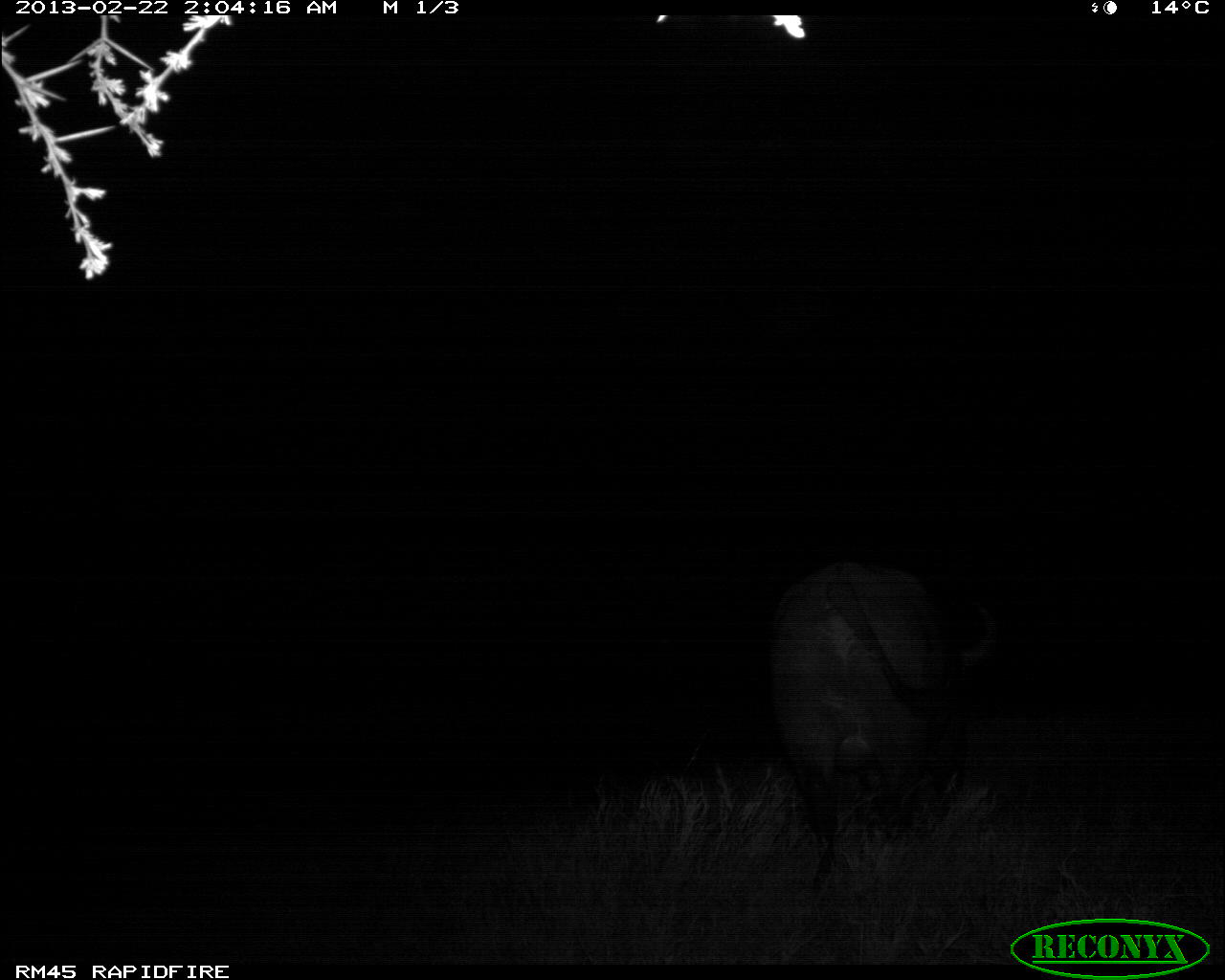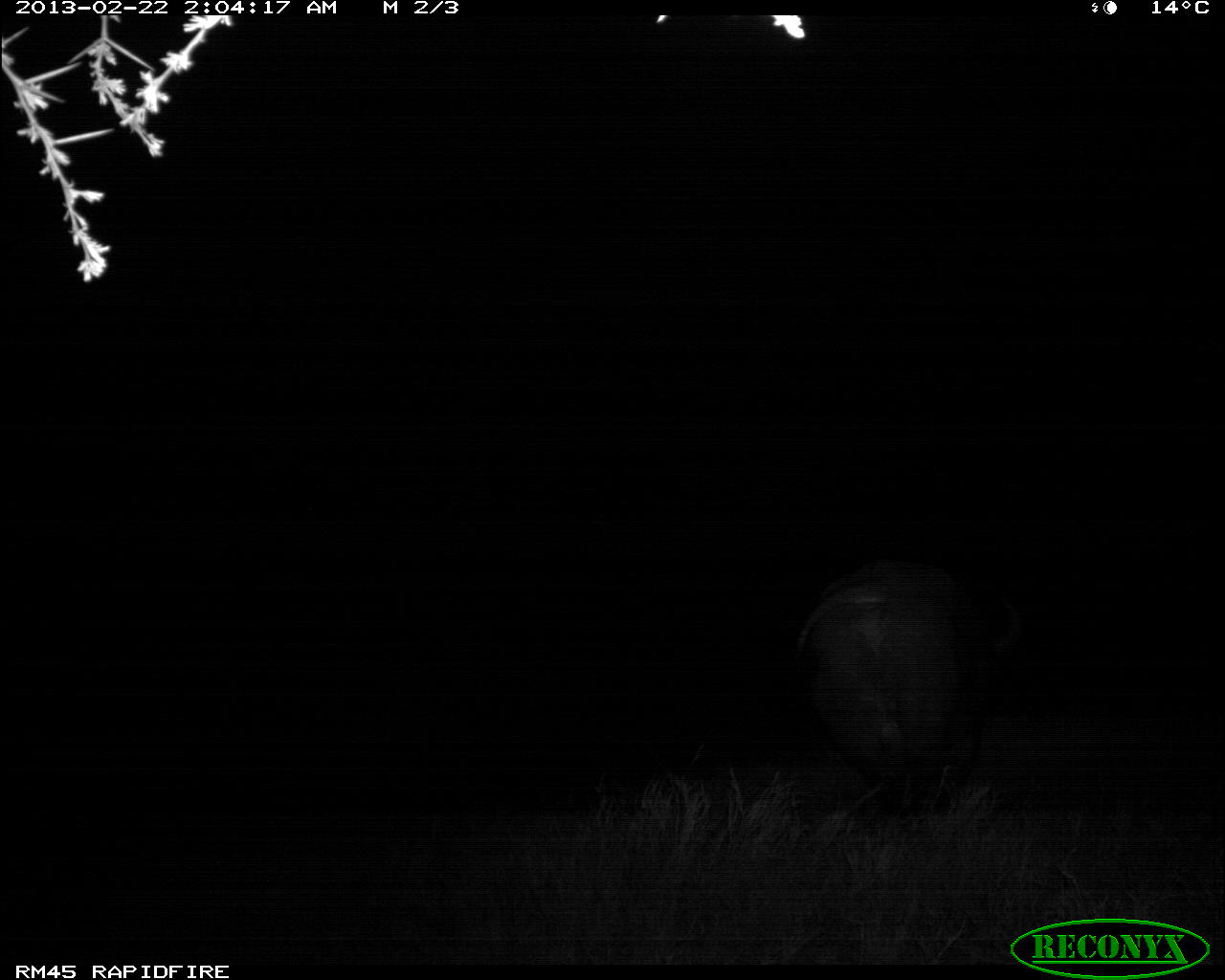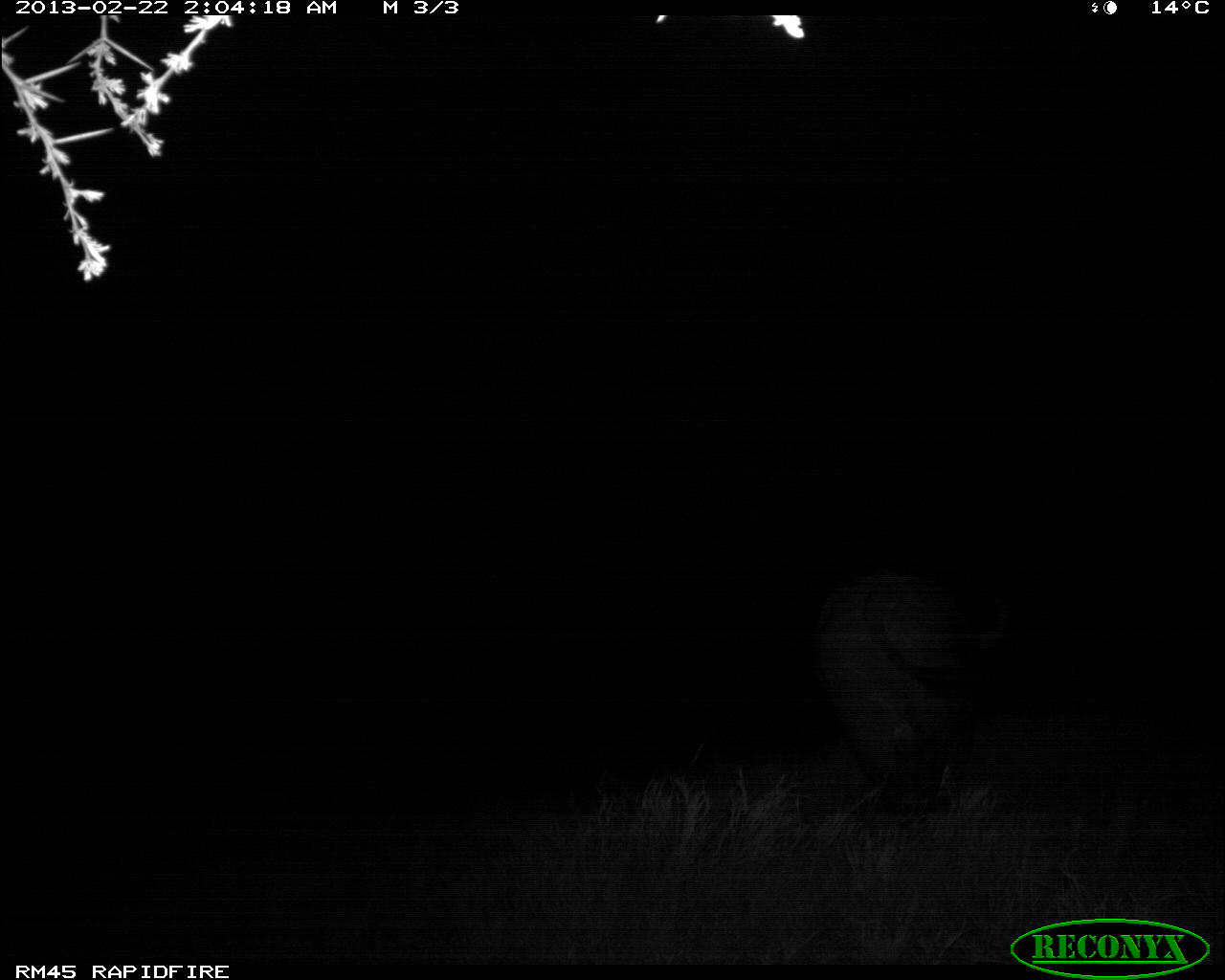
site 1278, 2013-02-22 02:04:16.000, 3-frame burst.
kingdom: Animalia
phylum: Chordata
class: Mammalia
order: Artiodactyla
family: Bovidae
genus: Syncerus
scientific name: Syncerus caffer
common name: african buffalo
Syncerus caffer (african buffalo), count 1.